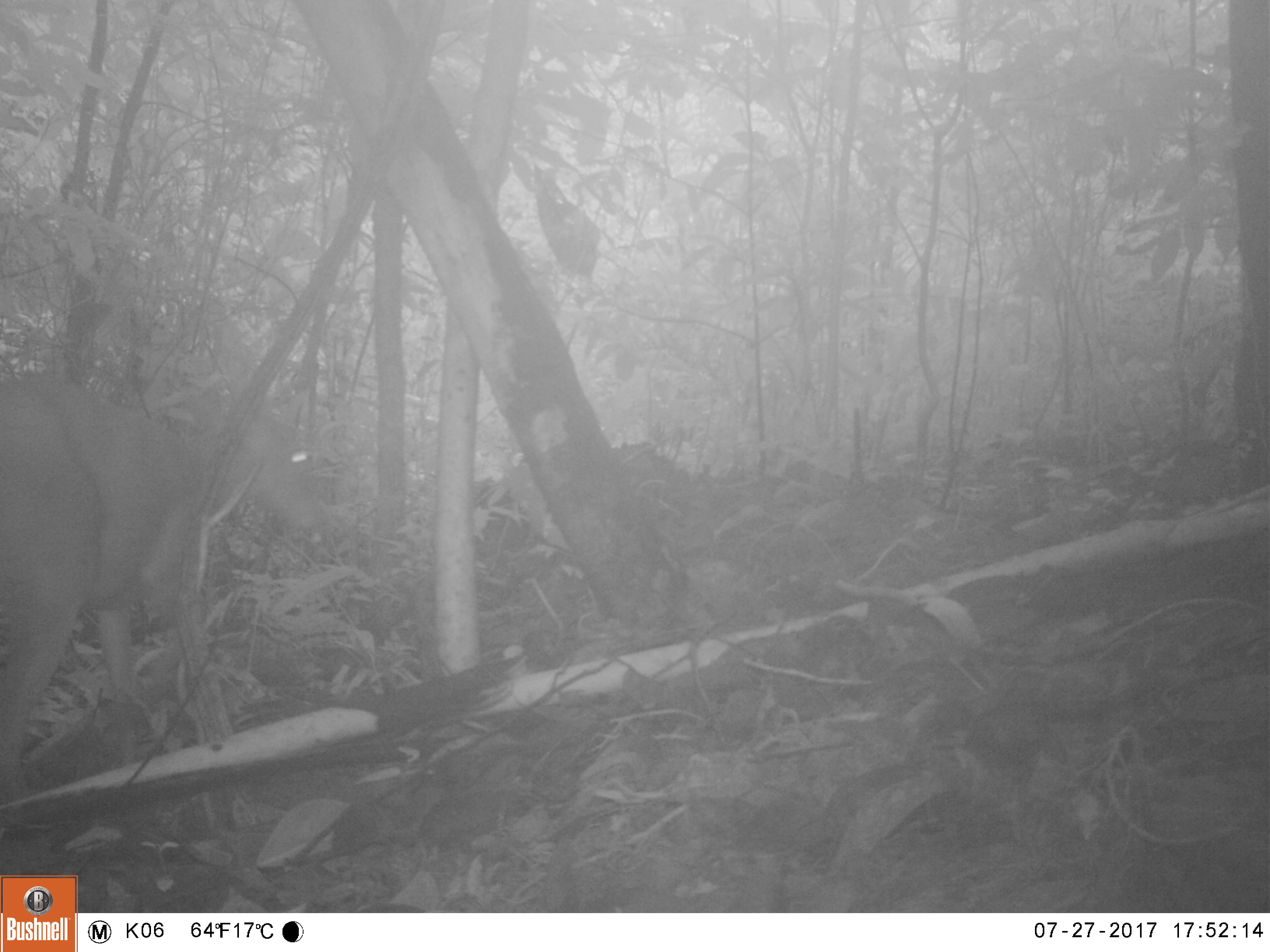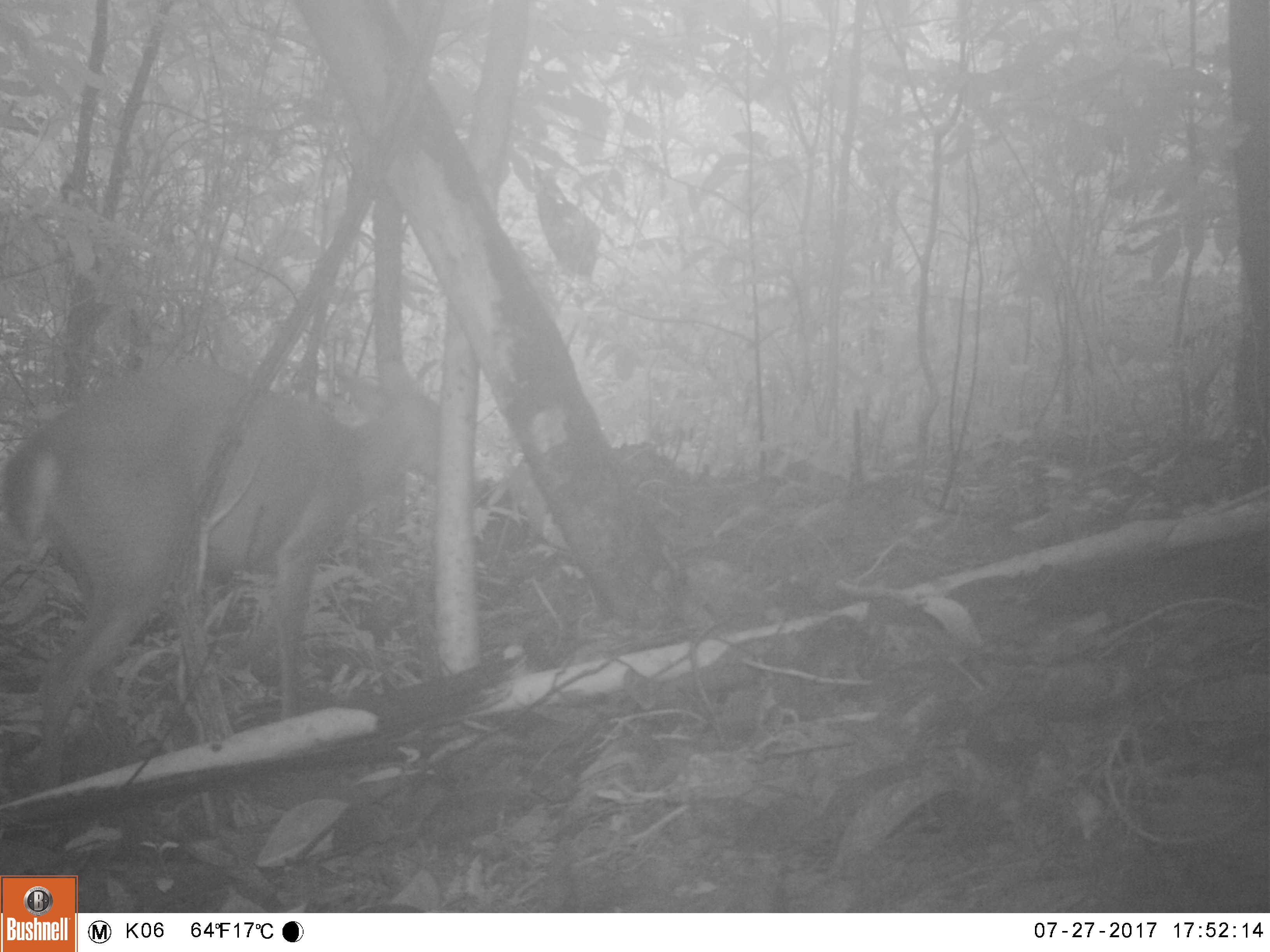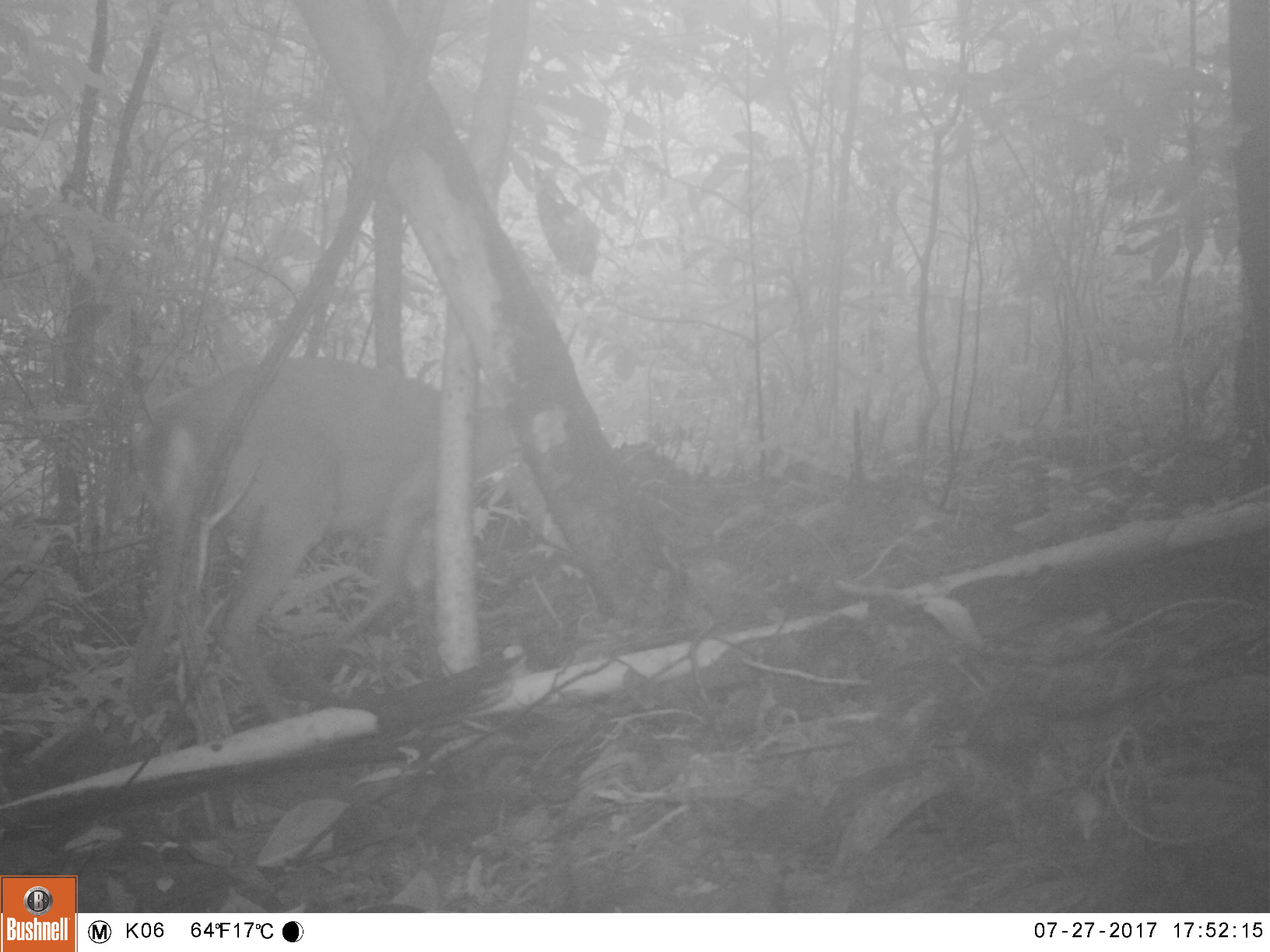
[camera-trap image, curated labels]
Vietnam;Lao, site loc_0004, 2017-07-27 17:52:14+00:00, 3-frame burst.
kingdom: Animalia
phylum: Chordata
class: Mammalia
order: Artiodactyla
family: Cervidae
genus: Muntiacus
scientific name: Muntiacus vuquangensis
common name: large-antlered muntjac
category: large antlered muntjac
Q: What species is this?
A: Large antlered muntjac (large-antlered muntjac) (Muntiacus vuquangensis).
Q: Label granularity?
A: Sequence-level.